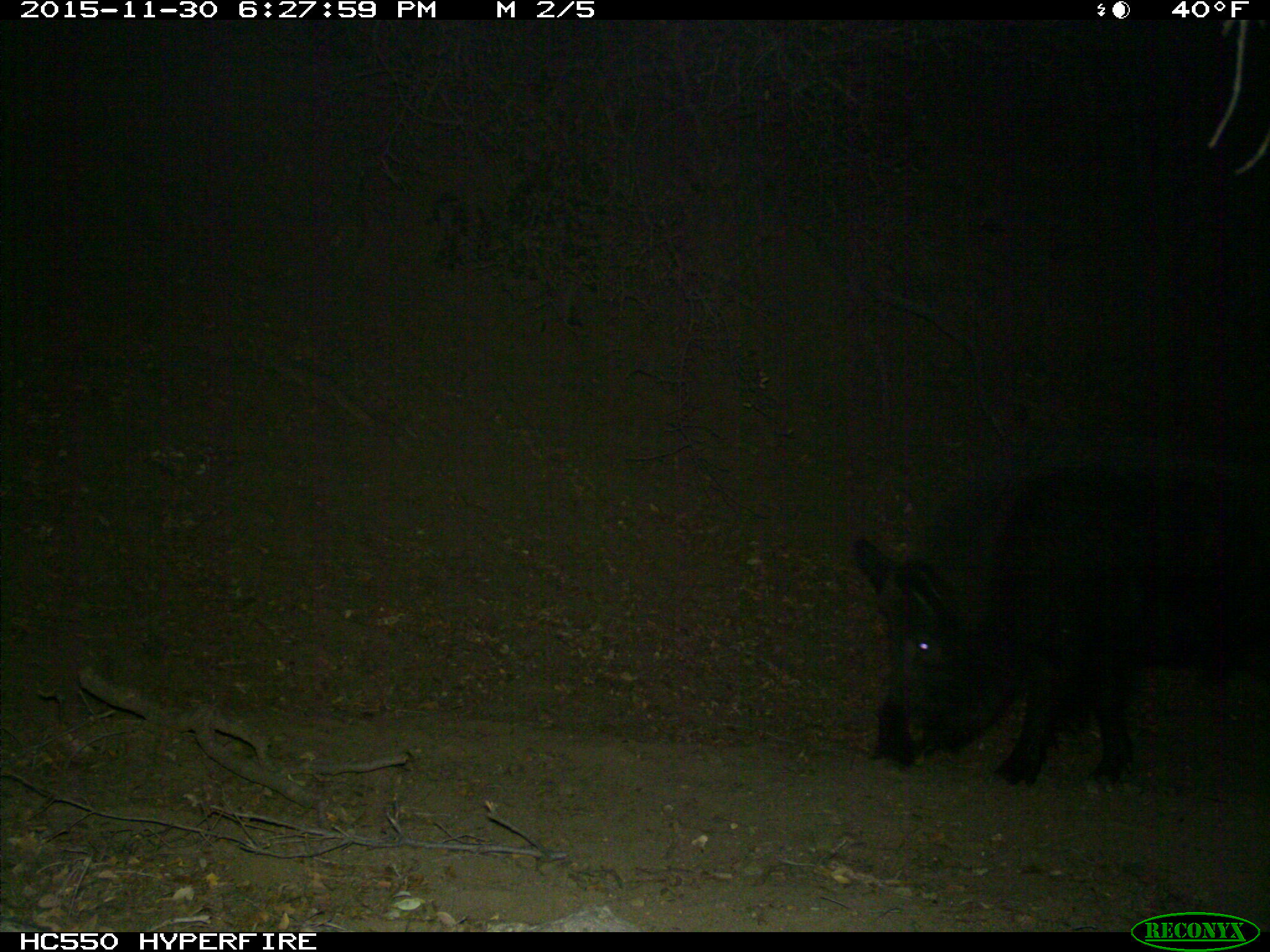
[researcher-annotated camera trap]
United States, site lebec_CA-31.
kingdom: Animalia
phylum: Chordata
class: Mammalia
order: Artiodactyla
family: Suidae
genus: Sus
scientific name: Sus scrofa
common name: wild boar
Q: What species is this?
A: Sus scrofa (wild boar).